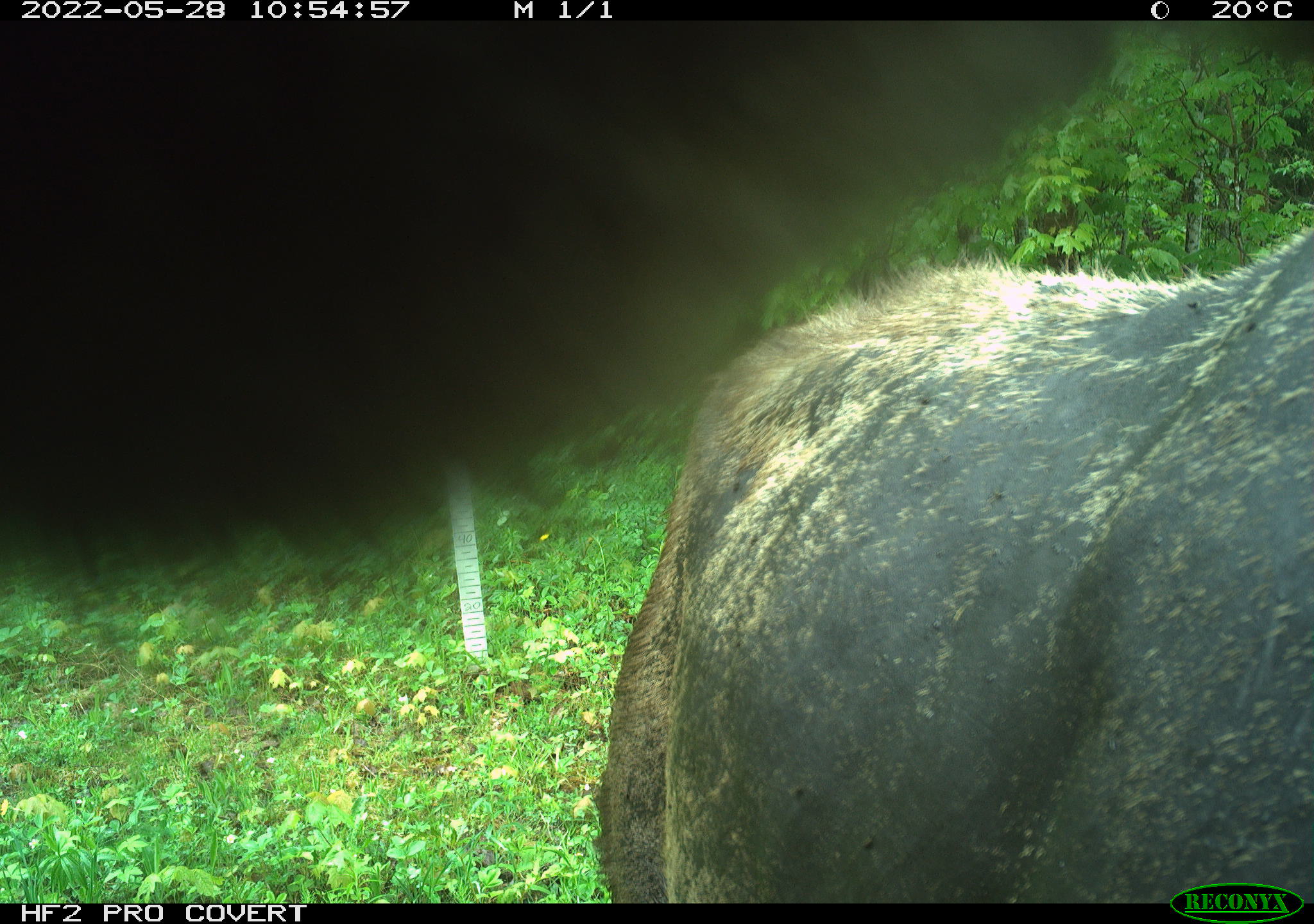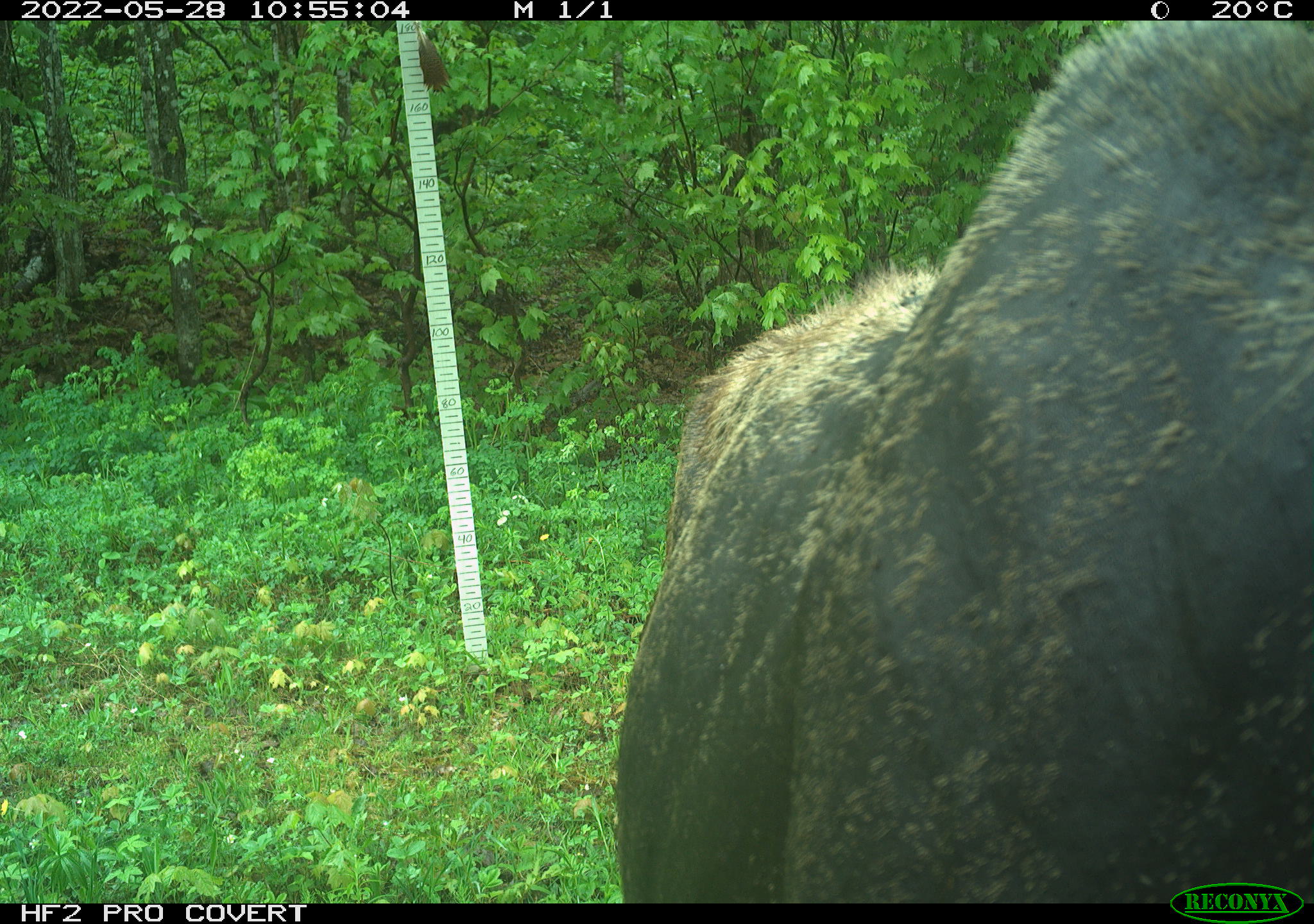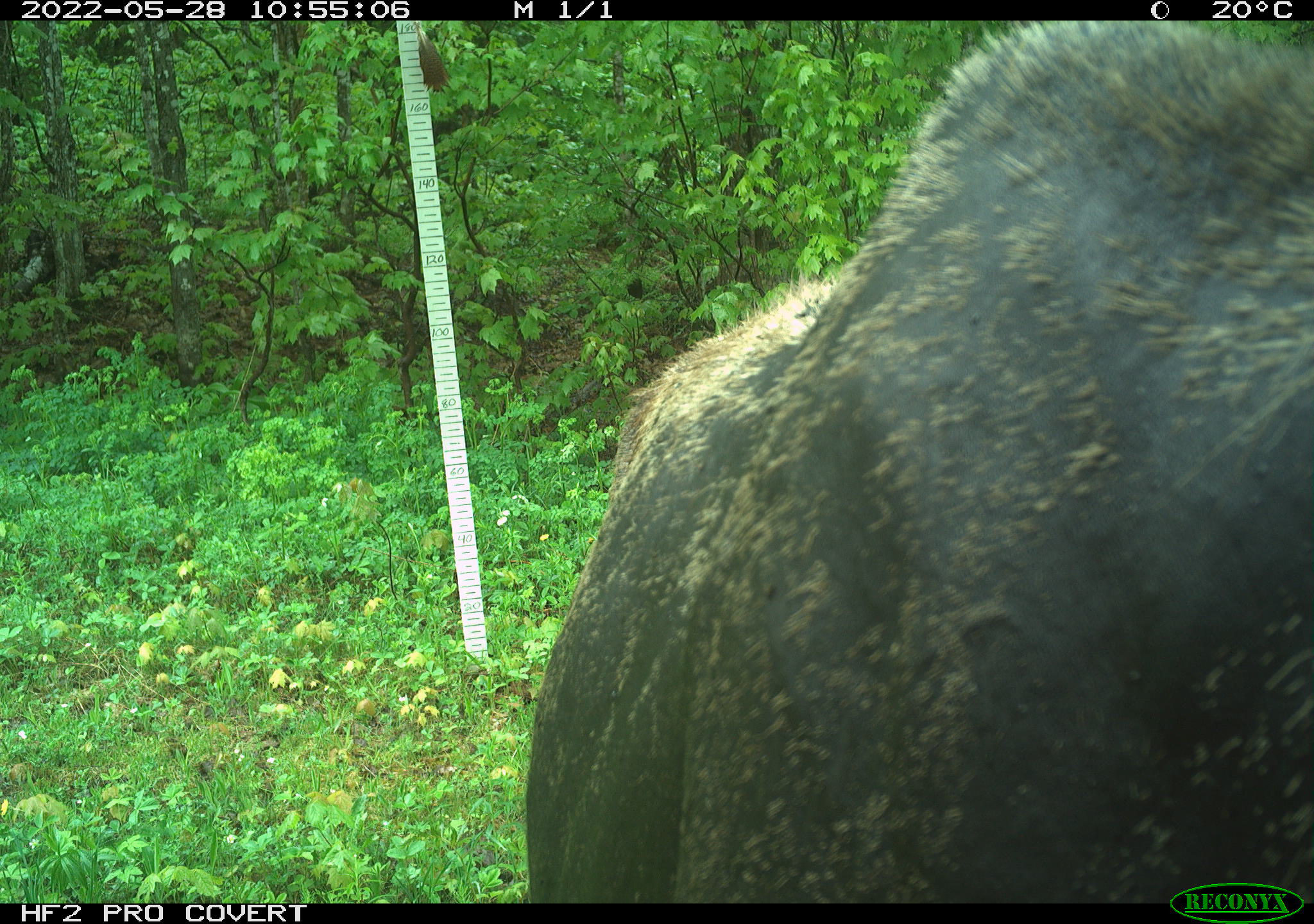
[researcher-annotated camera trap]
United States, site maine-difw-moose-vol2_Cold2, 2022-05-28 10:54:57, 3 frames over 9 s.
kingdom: Animalia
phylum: Chordata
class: Mammalia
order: Artiodactyla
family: Cervidae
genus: Alces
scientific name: Alces alces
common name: moose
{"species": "moose (Alces alces)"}